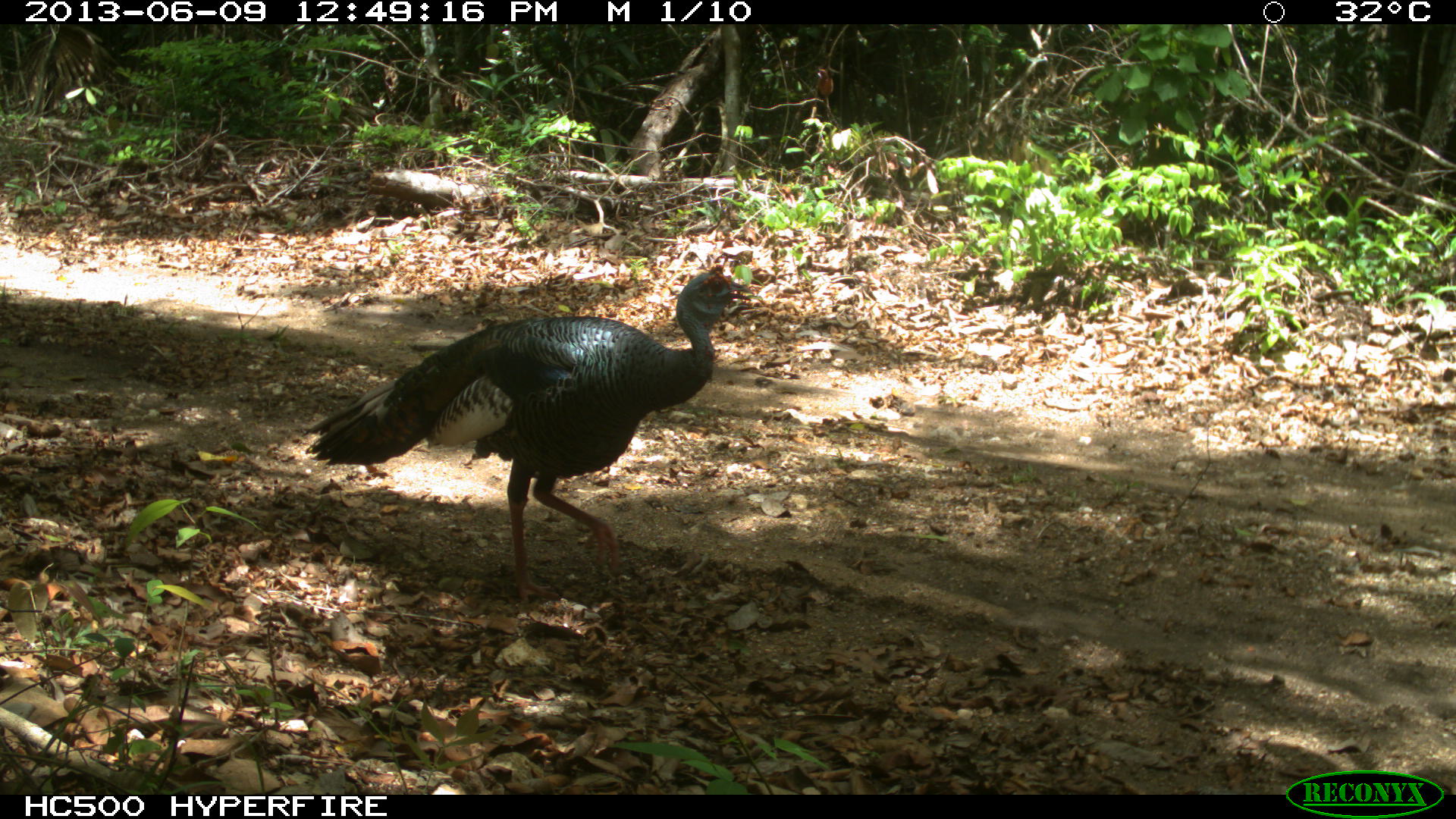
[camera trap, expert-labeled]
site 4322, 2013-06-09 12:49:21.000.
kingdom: Animalia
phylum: Chordata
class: Aves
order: Galliformes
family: Phasianidae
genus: Meleagris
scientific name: Meleagris ocellata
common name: ocellated turkey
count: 1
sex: male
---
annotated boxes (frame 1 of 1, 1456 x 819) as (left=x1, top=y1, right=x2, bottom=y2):
meleagris ocellata: (left=304, top=264, right=755, bottom=605)